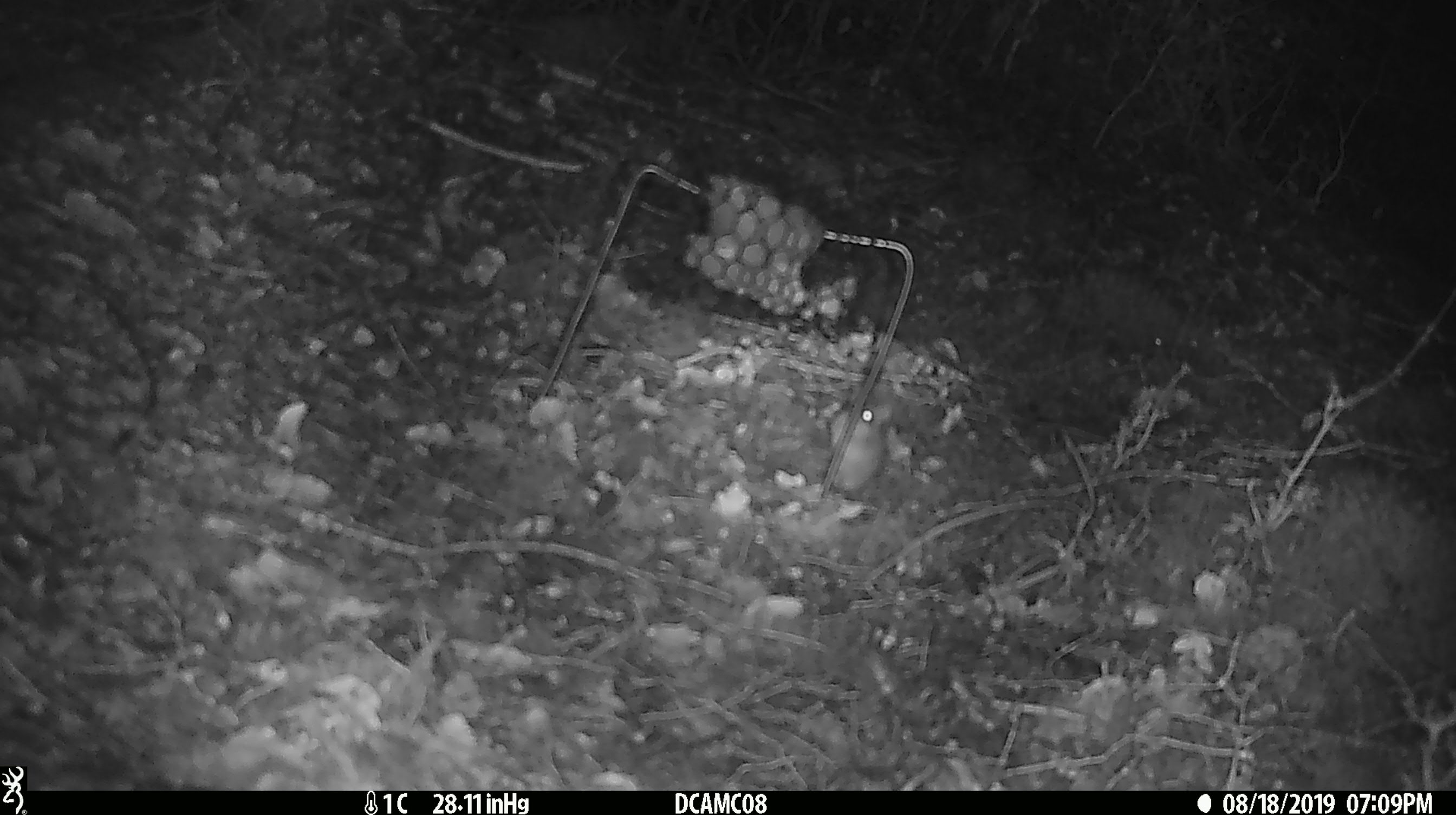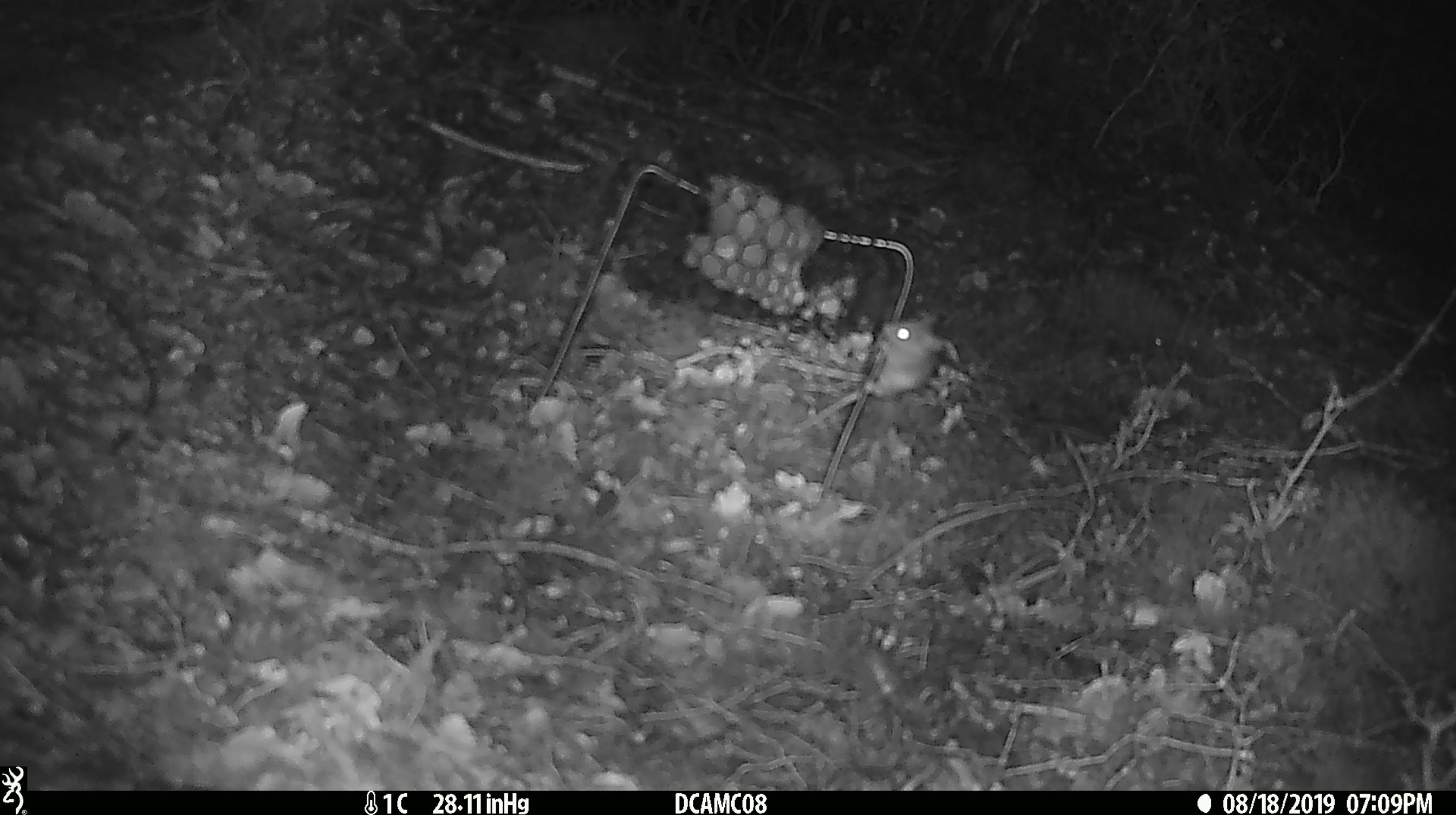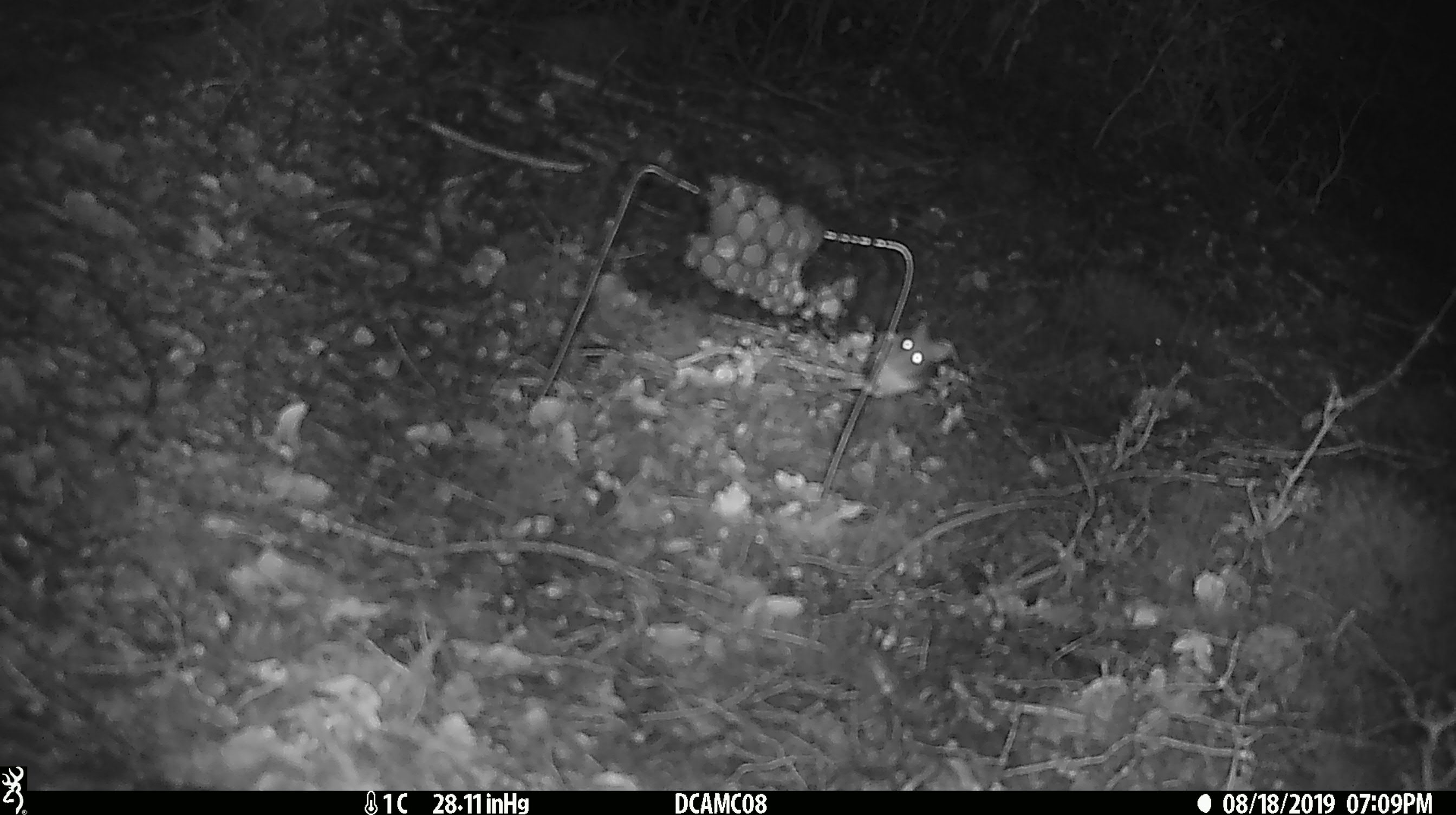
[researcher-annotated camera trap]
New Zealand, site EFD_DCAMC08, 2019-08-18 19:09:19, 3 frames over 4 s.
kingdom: Animalia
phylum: Chordata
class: Mammalia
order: Rodentia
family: Muridae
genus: Mus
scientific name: Mus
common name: mouse